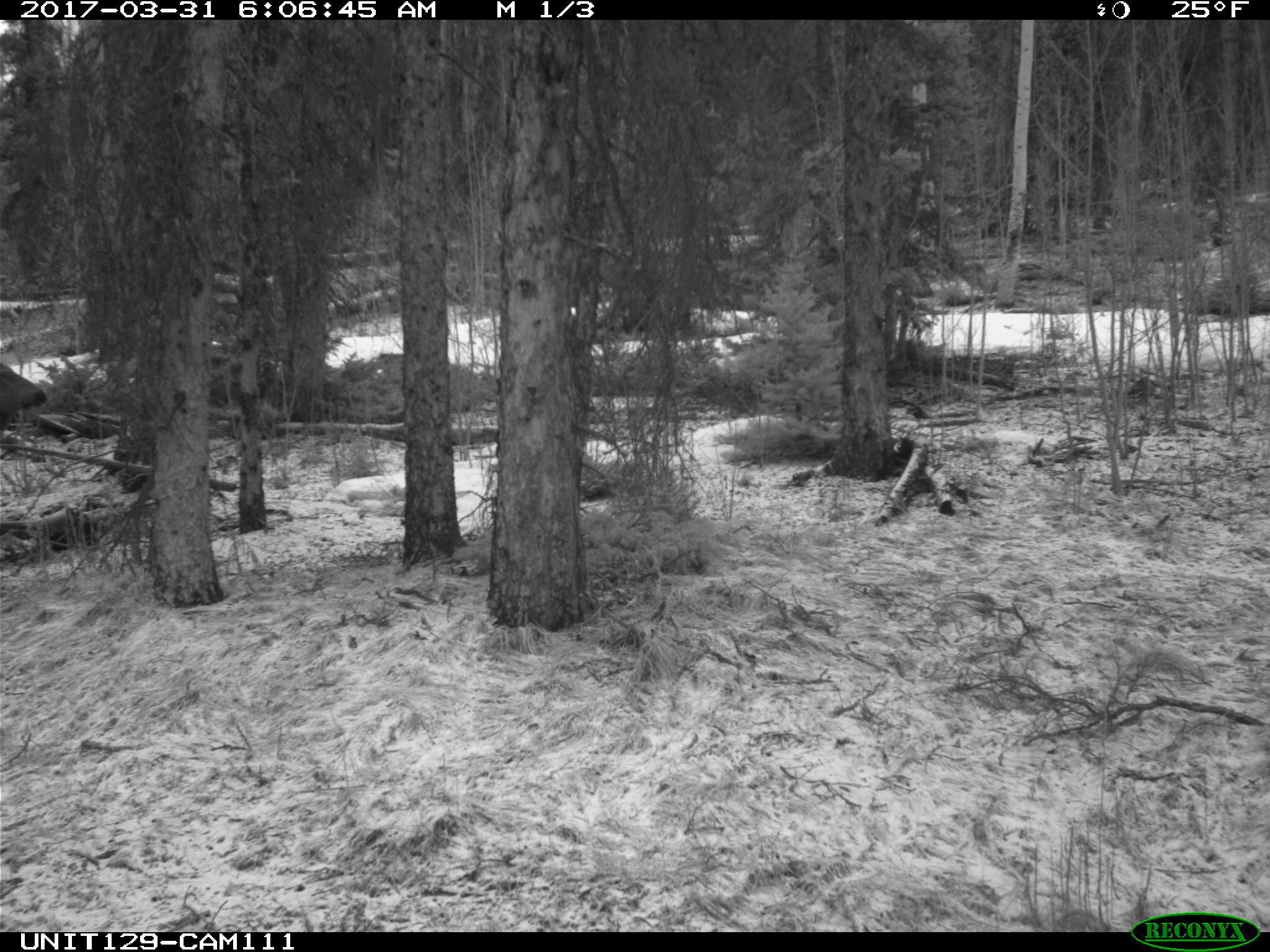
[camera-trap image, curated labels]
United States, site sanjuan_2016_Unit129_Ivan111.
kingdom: Animalia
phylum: Chordata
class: Mammalia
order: Artiodactyla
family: Cervidae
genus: Cervus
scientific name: Cervus elaphus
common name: red deer